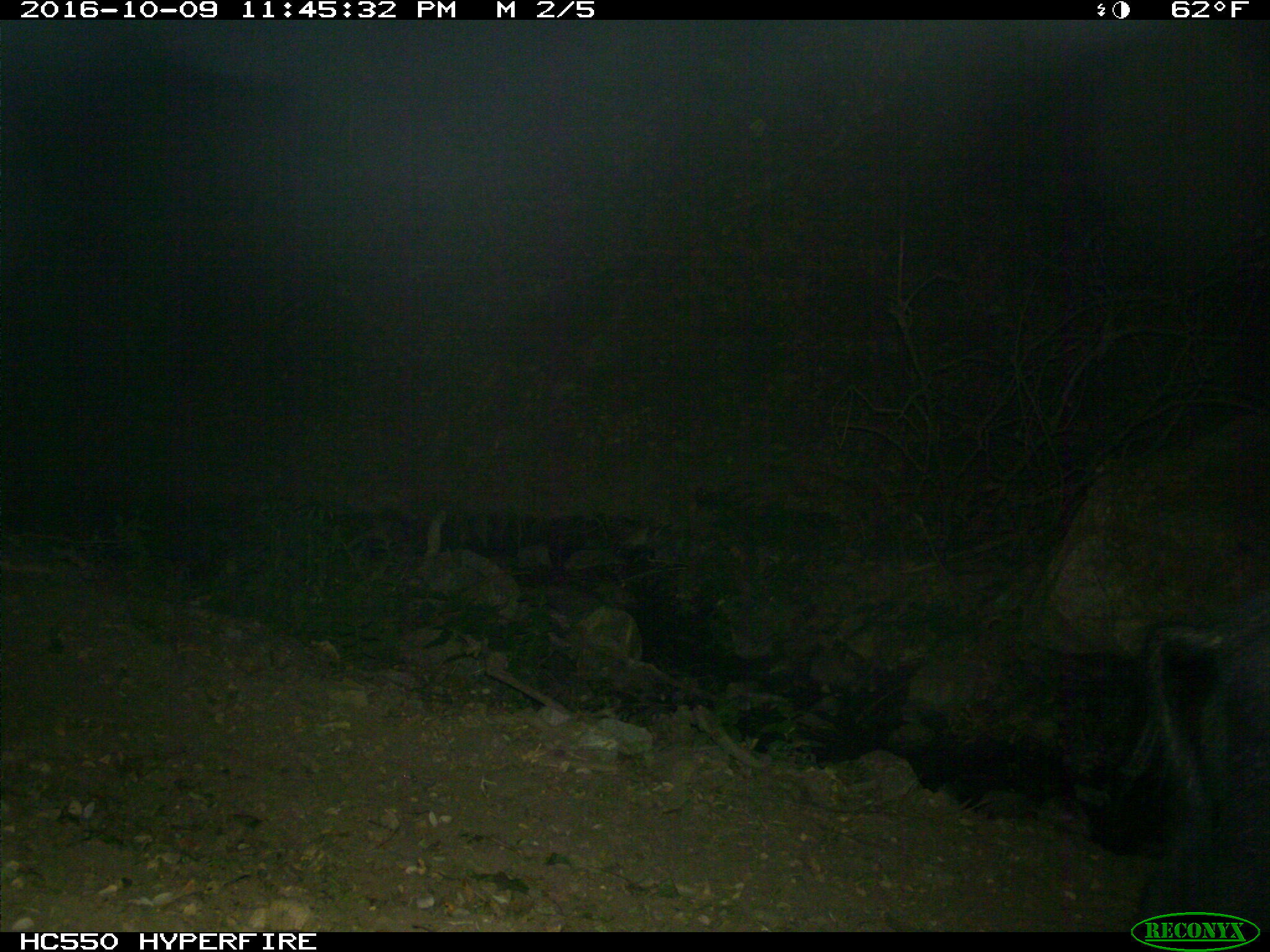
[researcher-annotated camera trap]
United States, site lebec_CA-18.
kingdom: Animalia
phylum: Chordata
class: Mammalia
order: Artiodactyla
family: Suidae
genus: Sus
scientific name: Sus scrofa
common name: wild boar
Sus scrofa (wild boar).